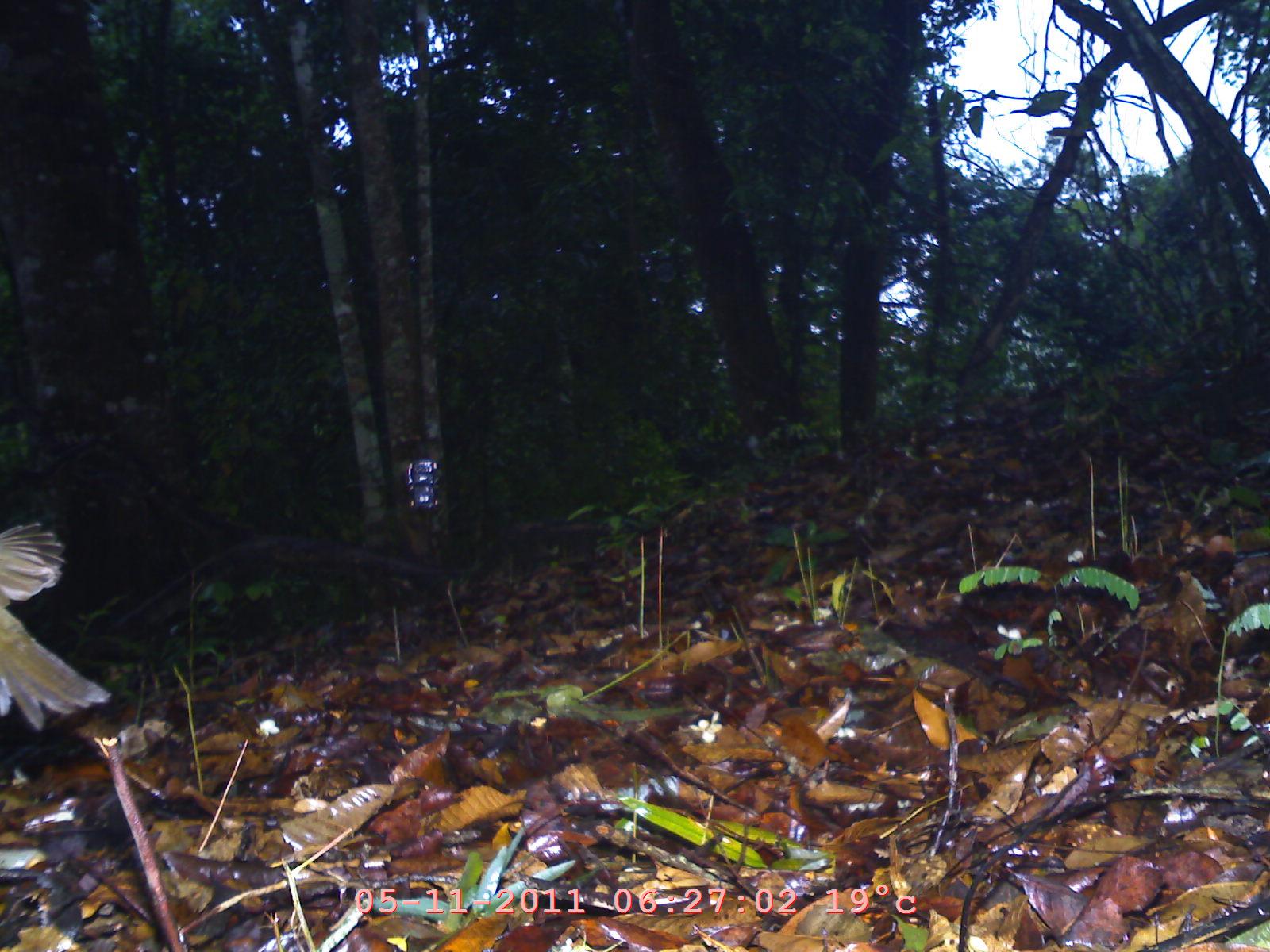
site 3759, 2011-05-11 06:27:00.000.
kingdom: Animalia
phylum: Chordata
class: Aves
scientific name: Aves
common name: bird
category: unknown bird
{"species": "unknown bird (bird) (Aves)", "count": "1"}